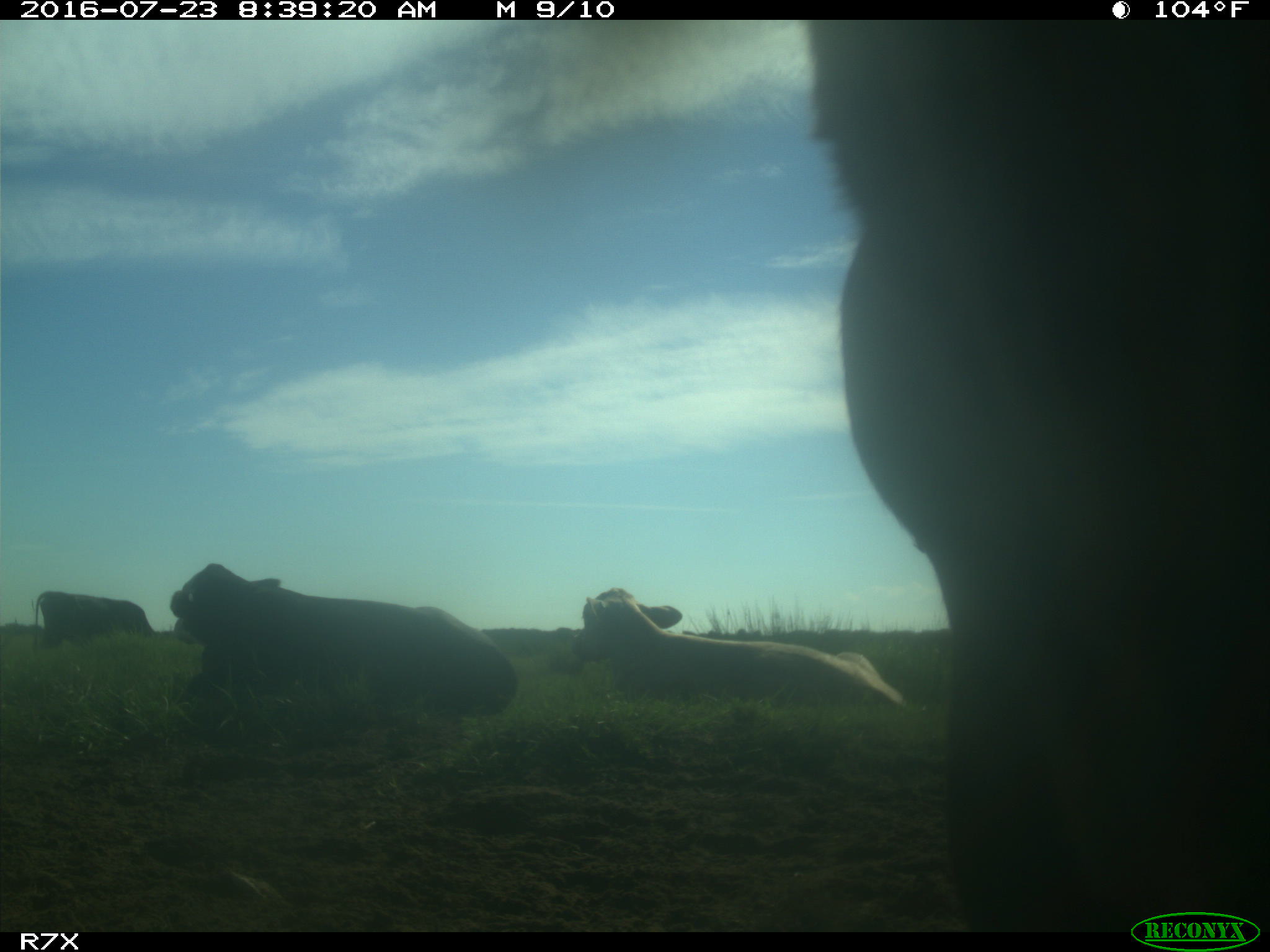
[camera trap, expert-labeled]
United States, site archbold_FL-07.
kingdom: Animalia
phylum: Chordata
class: Mammalia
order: Artiodactyla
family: Bovidae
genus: Bos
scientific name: Bos taurus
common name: domestic cow